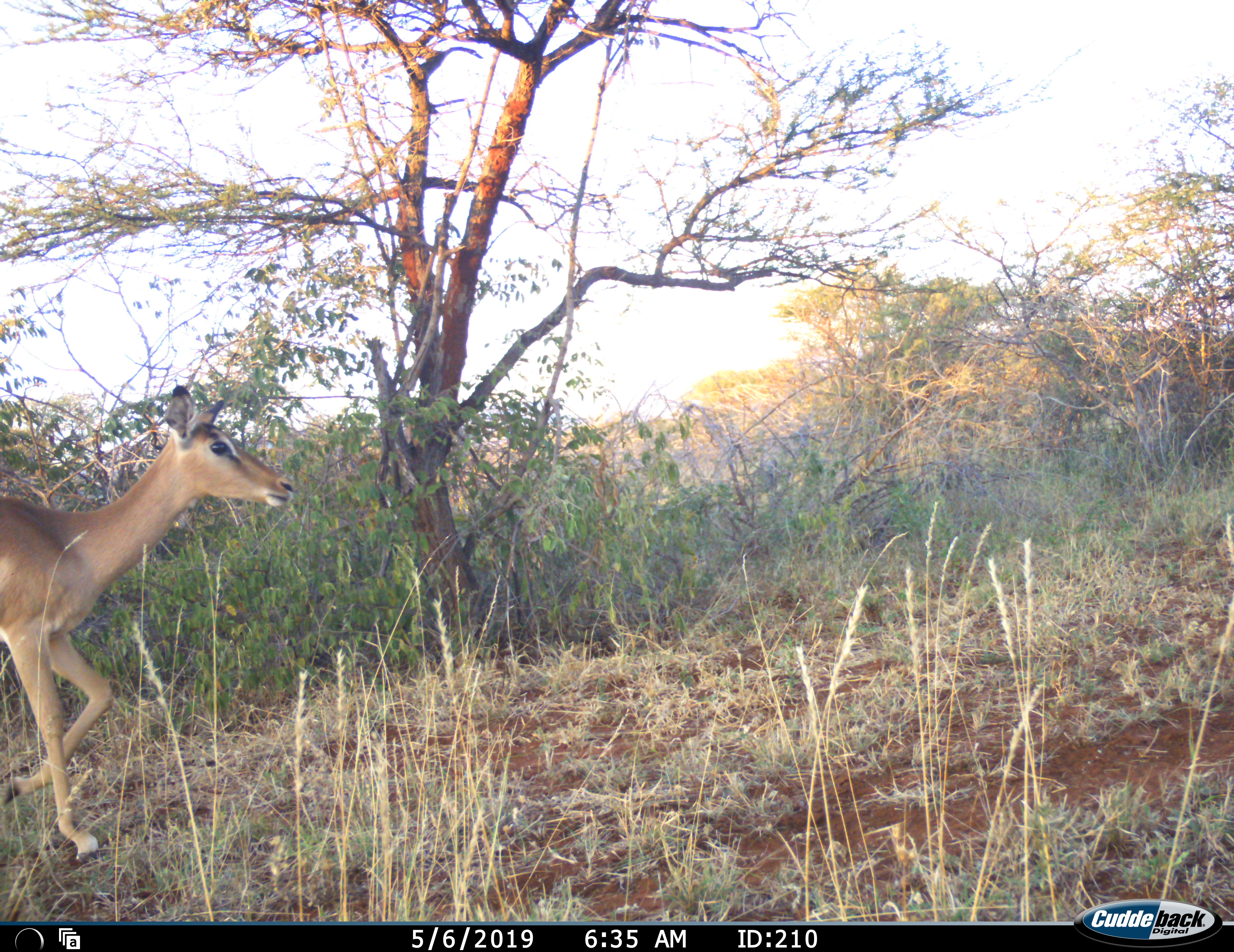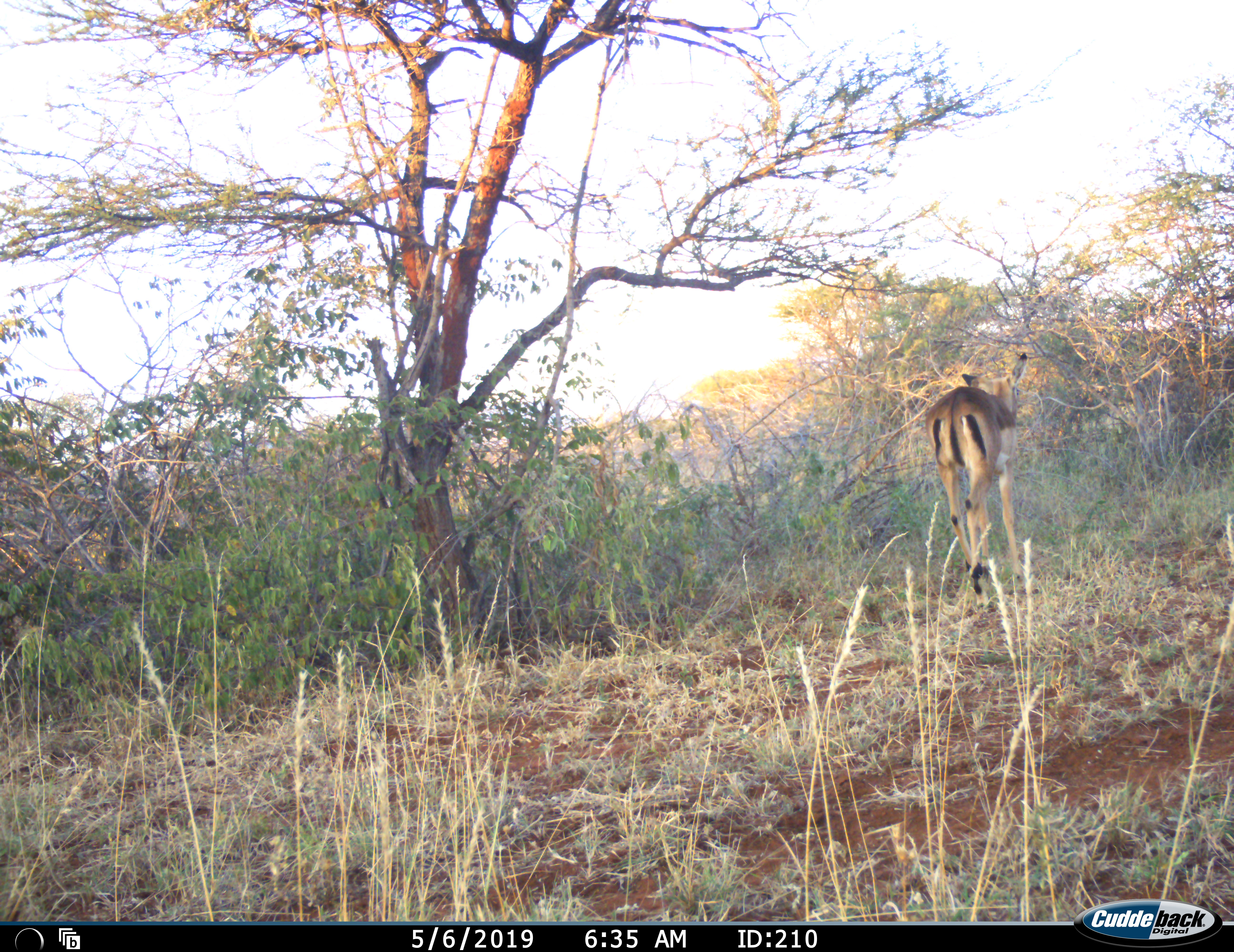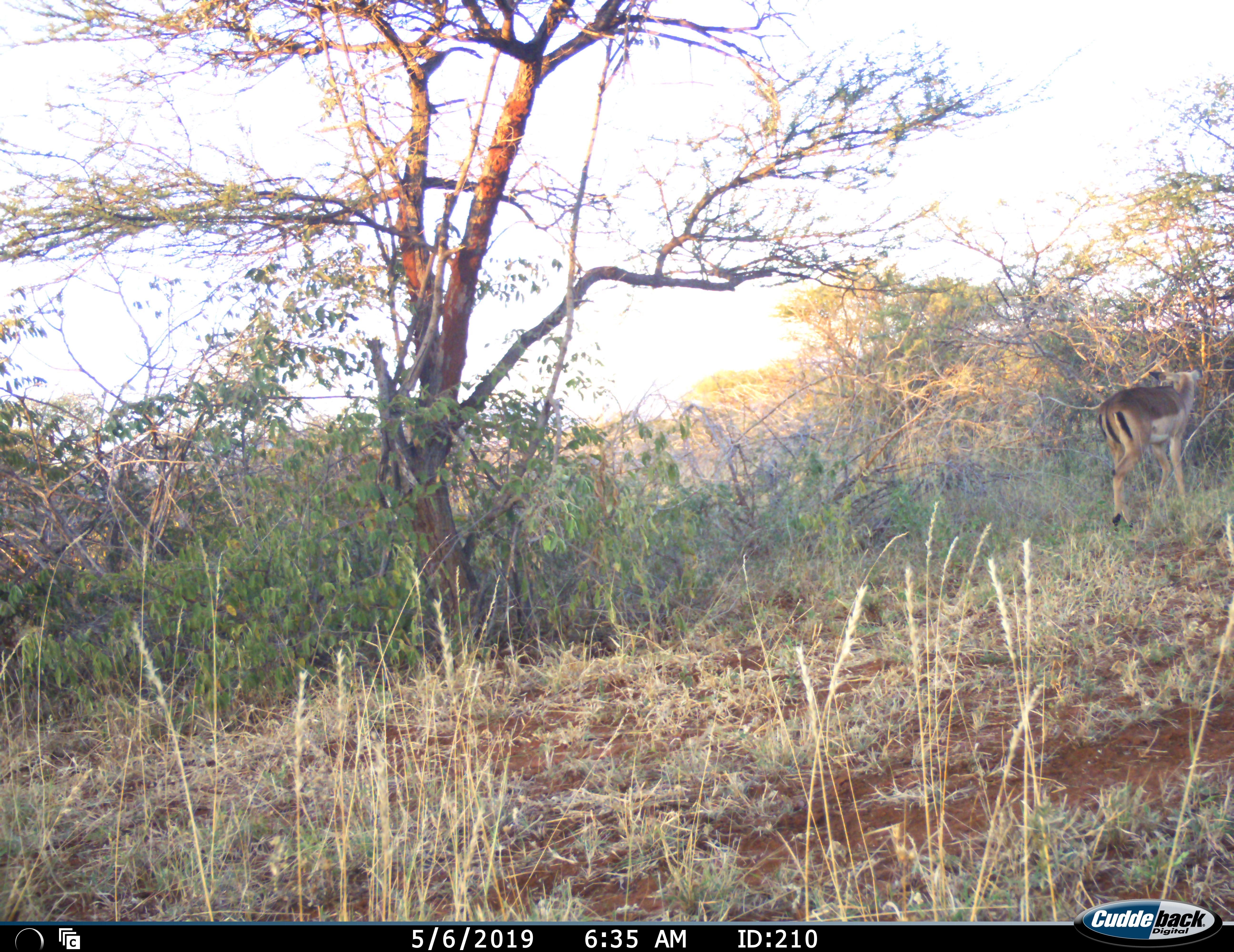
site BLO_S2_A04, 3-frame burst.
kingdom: Animalia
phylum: Chordata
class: Mammalia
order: Artiodactyla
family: Bovidae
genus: Aepyceros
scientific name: Aepyceros melampus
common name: impala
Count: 1.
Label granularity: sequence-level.